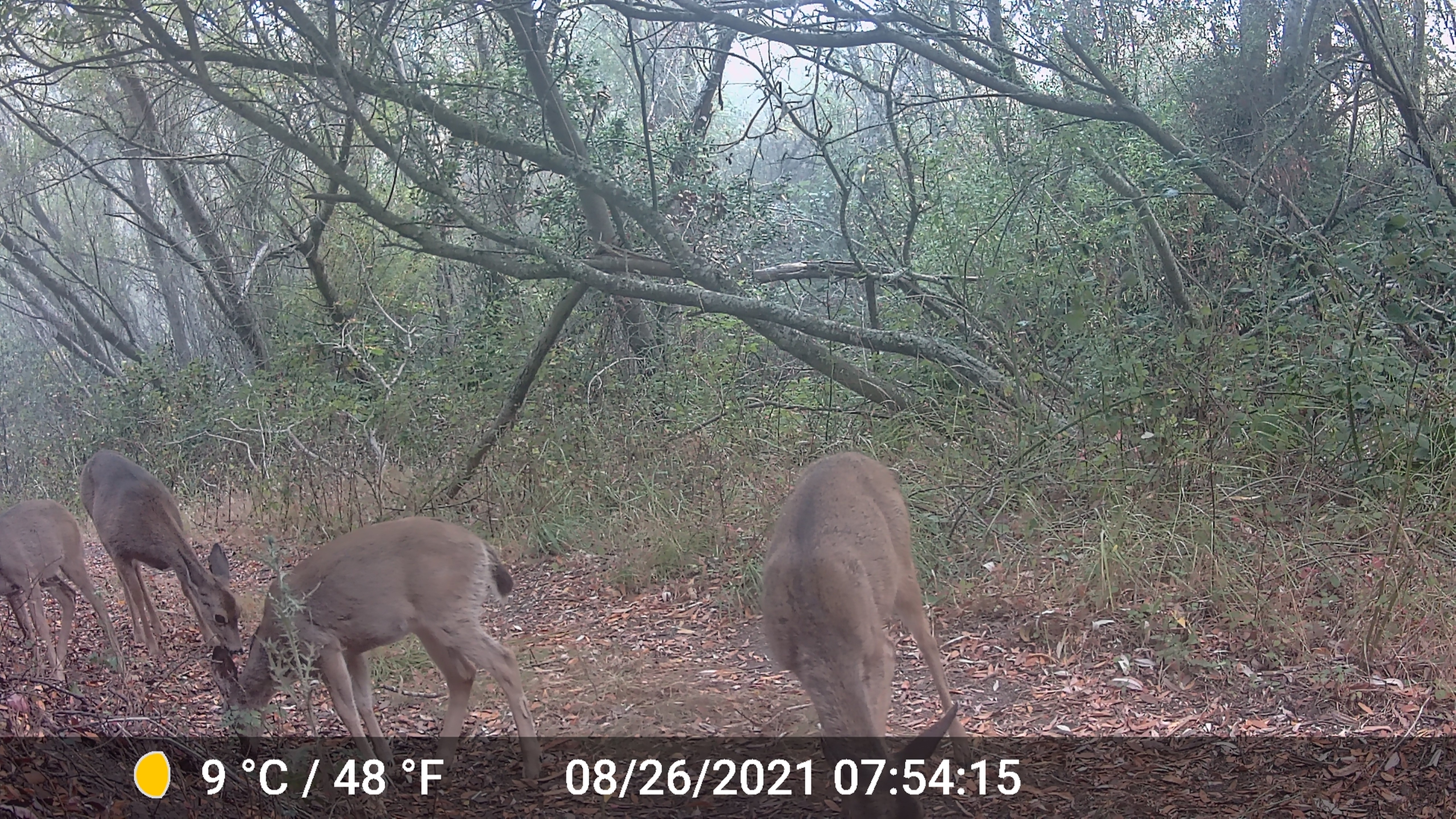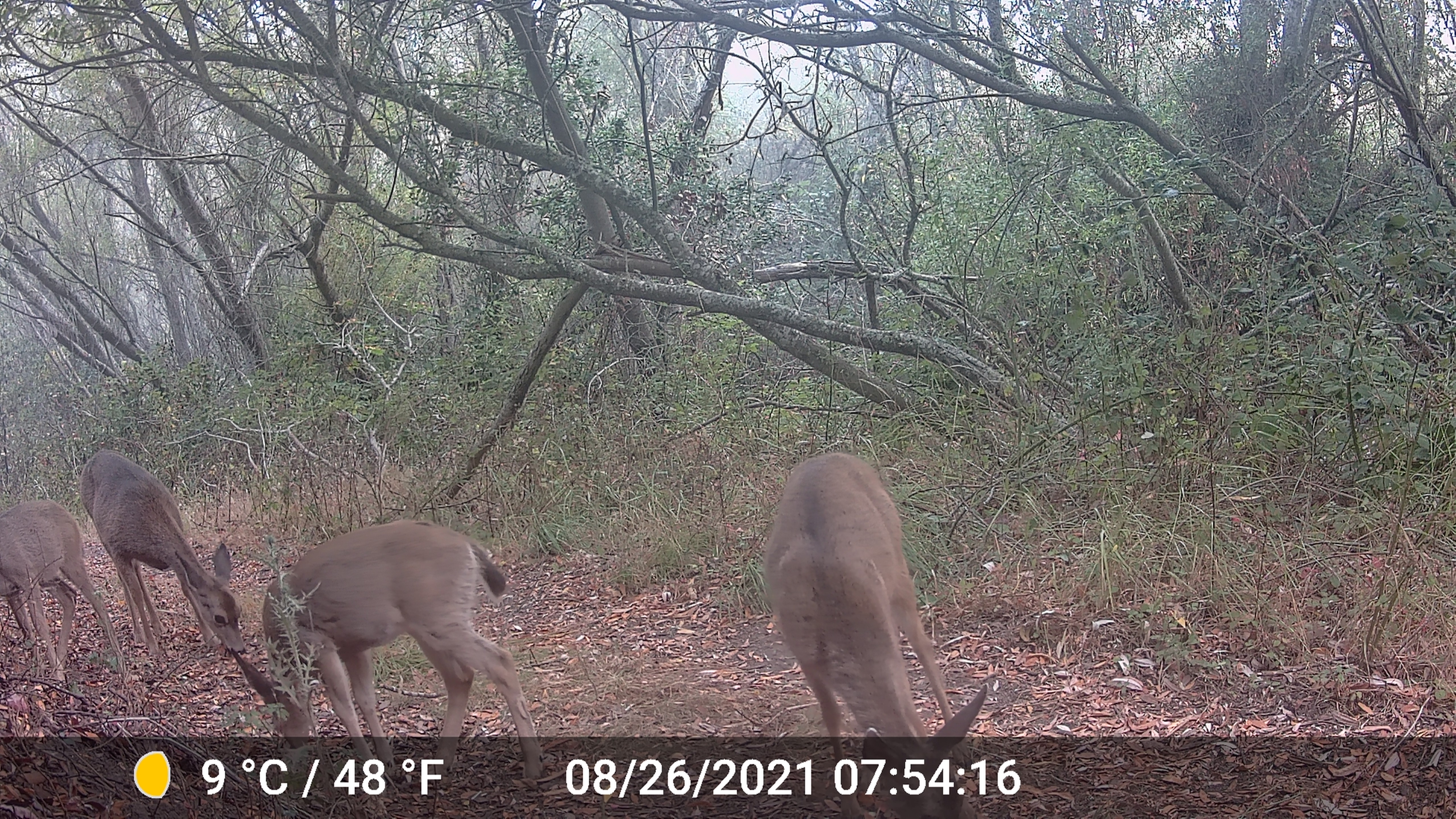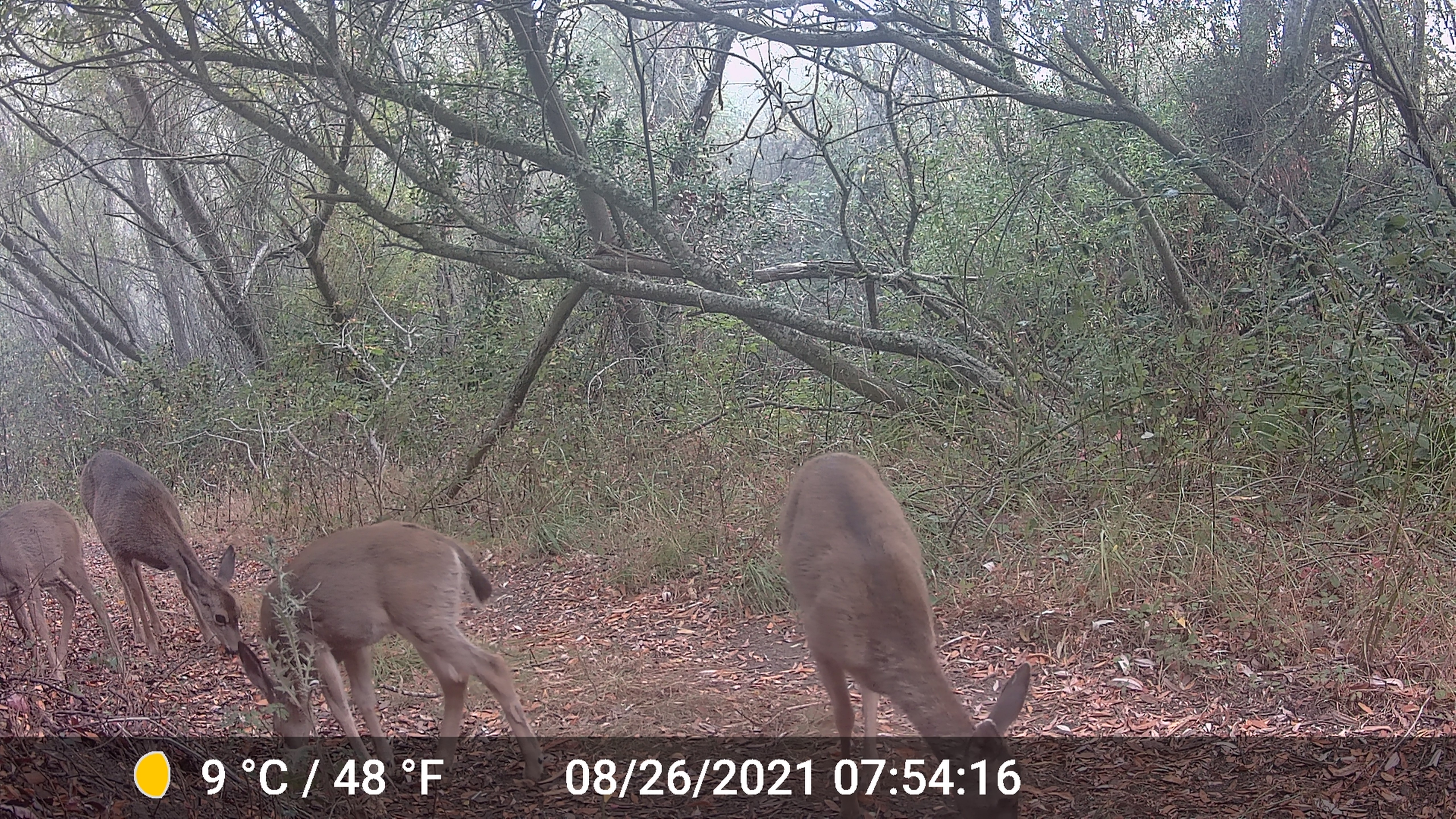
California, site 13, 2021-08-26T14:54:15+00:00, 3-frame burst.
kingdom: Animalia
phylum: Chordata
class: Mammalia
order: Artiodactyla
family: Cervidae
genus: Odocoileus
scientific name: Odocoileus hemionus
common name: mule deer